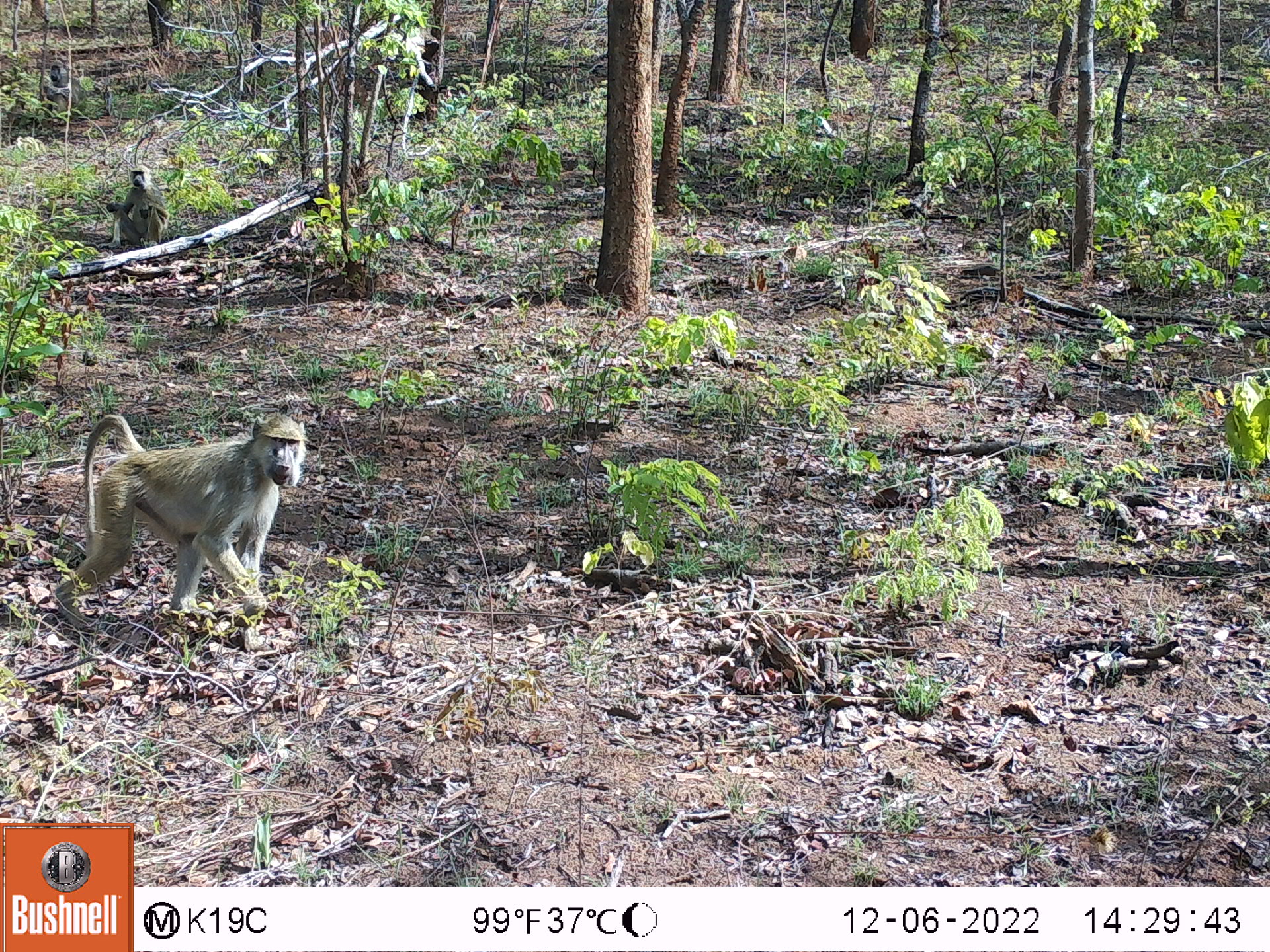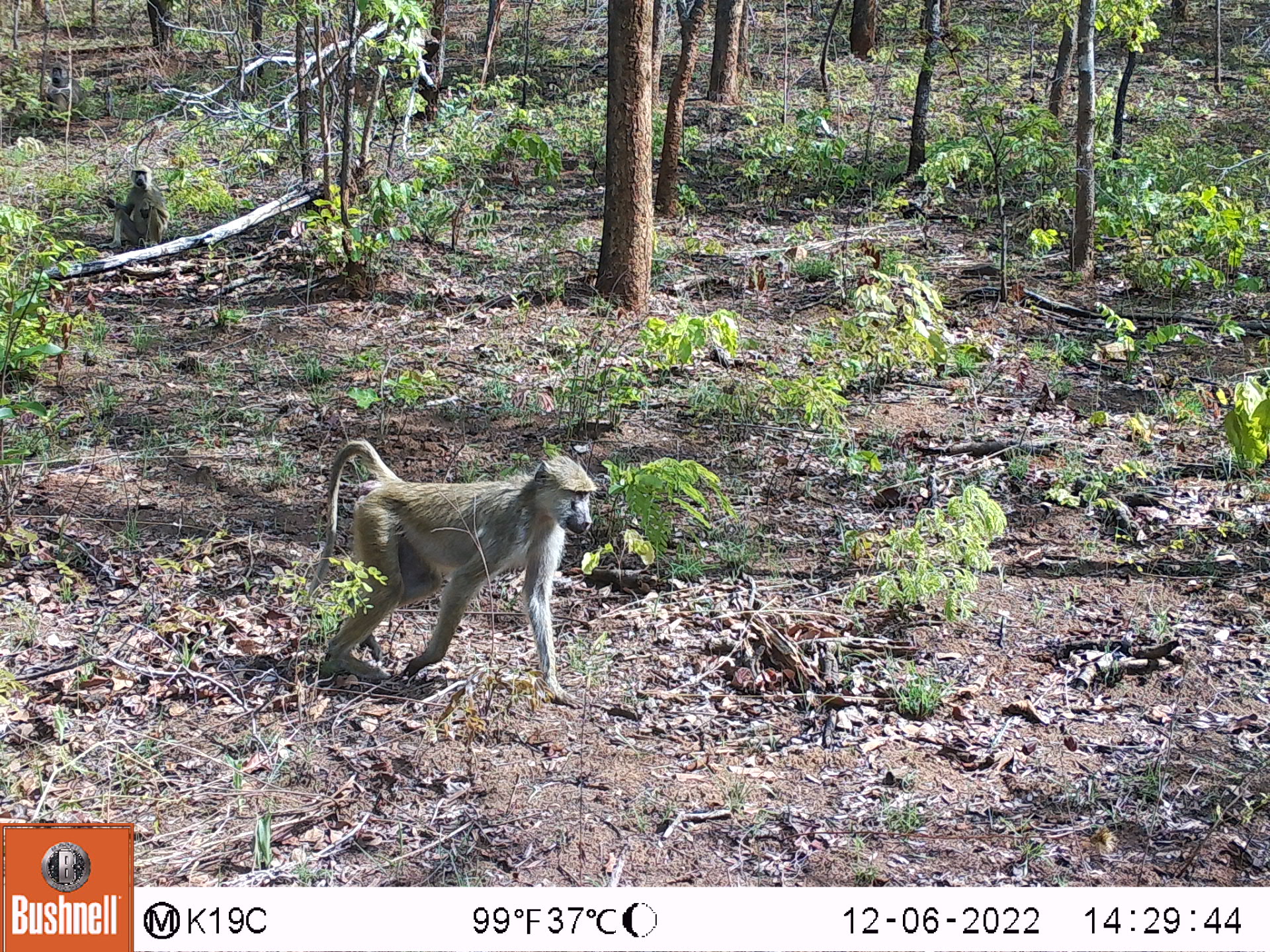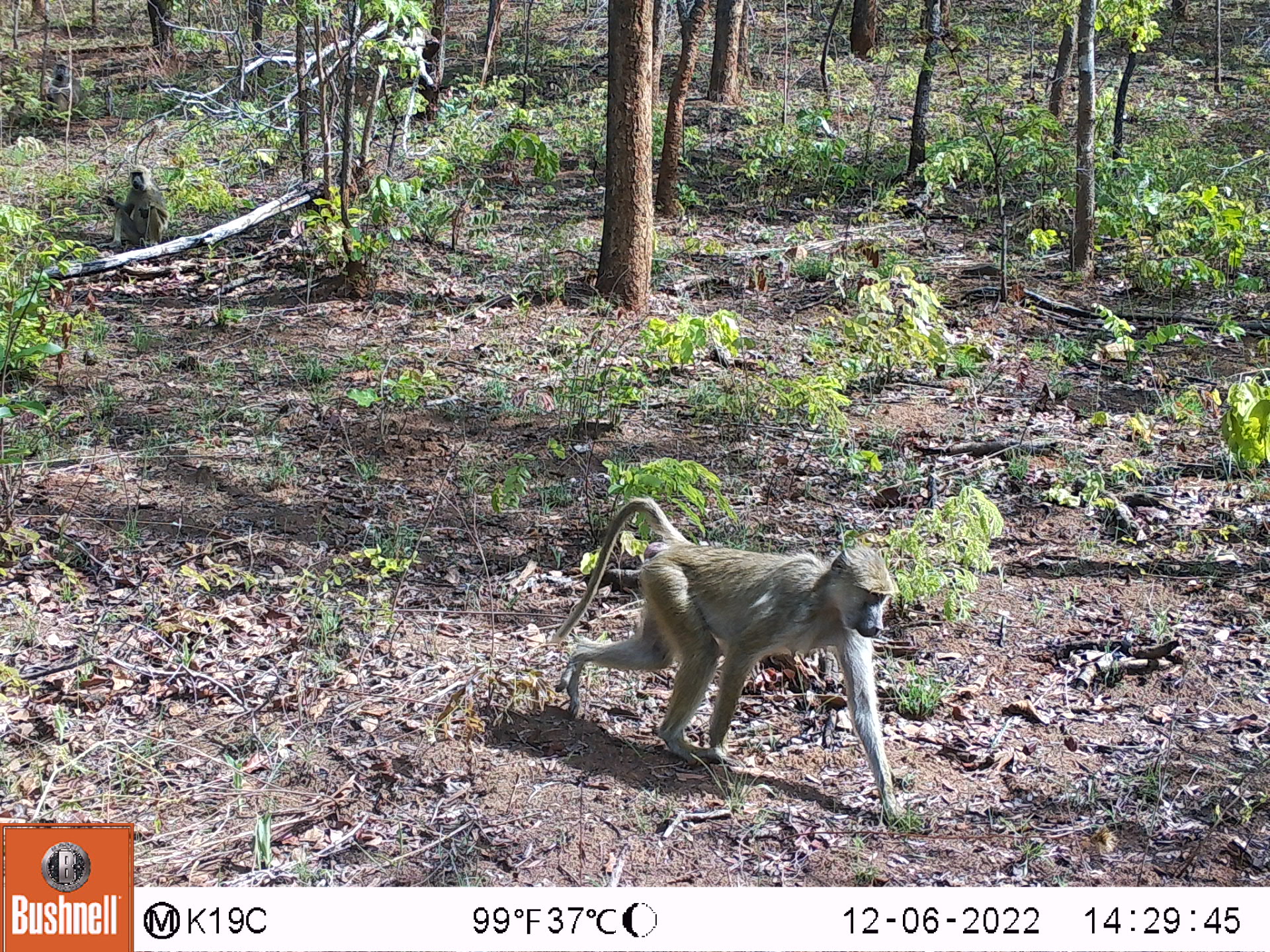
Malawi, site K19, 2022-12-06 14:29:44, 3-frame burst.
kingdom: Animalia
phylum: Chordata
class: Mammalia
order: Primates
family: Cercopithecidae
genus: Papio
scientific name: Papio cynocephalus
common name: yellow baboon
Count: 4.